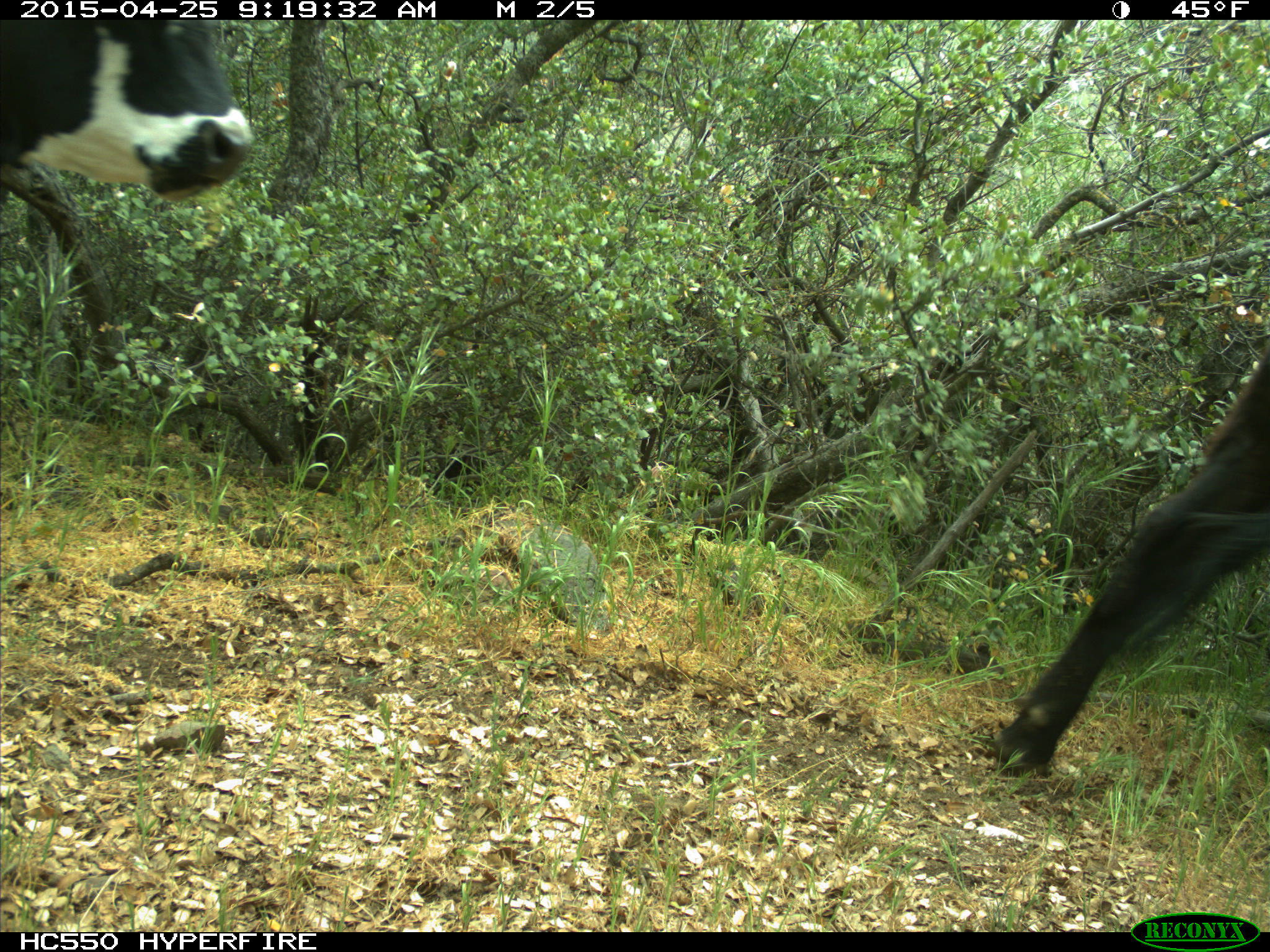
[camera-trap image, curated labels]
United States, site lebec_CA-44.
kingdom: Animalia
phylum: Chordata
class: Mammalia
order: Artiodactyla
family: Suidae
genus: Sus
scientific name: Sus scrofa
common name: wild boar